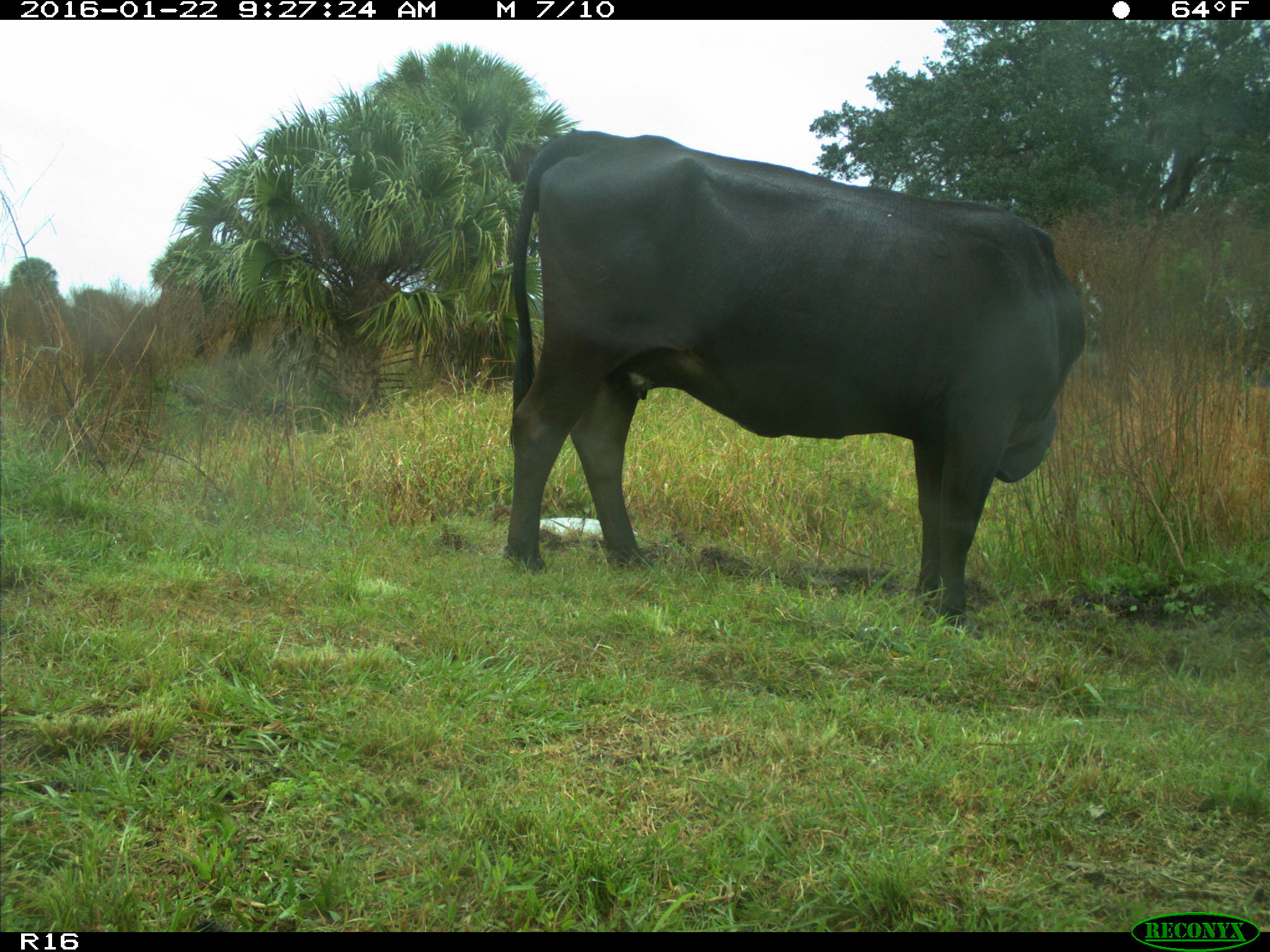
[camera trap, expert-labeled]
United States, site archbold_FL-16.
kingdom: Animalia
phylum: Chordata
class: Mammalia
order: Artiodactyla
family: Bovidae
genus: Bos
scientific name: Bos taurus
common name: domestic cow